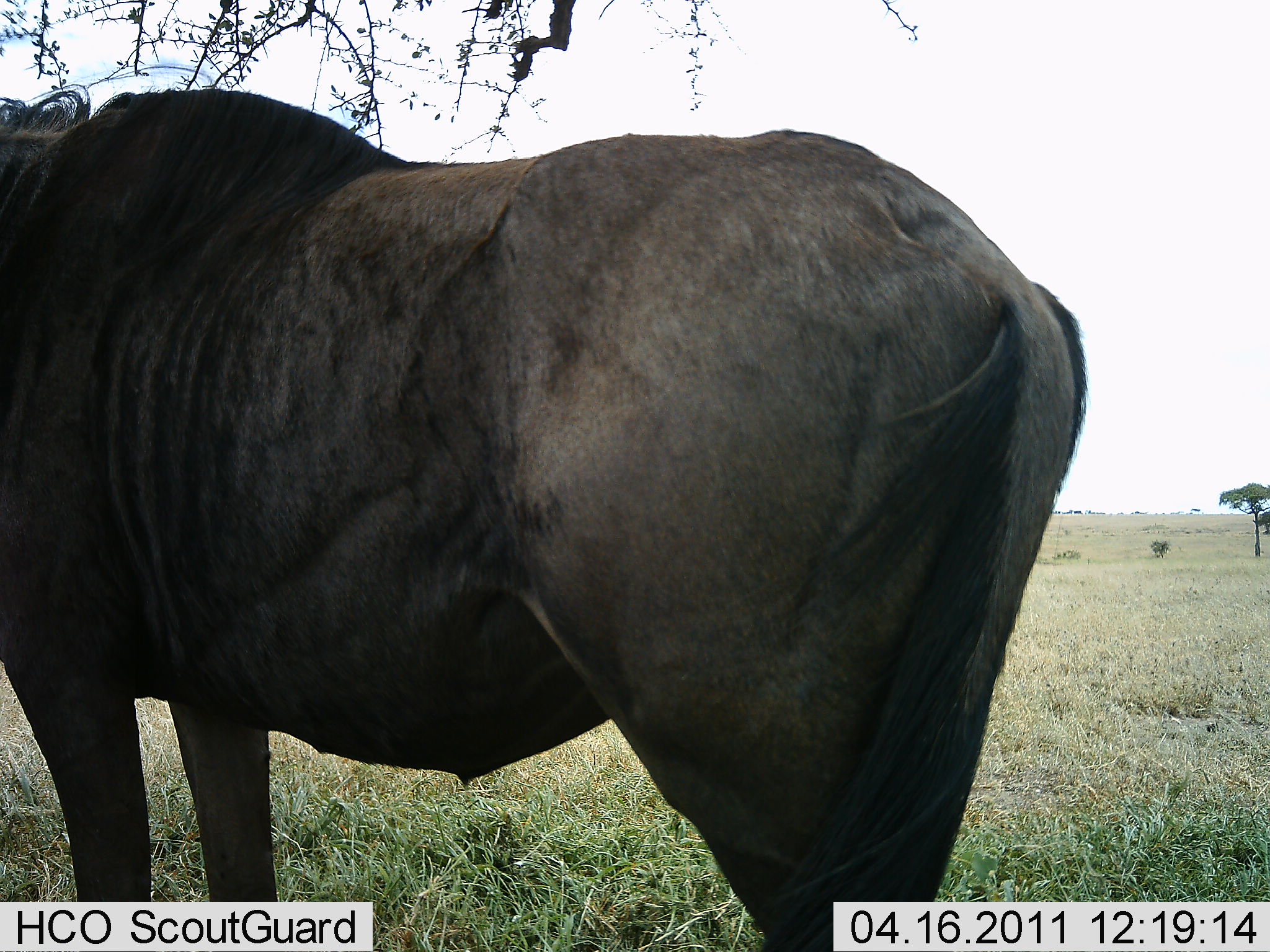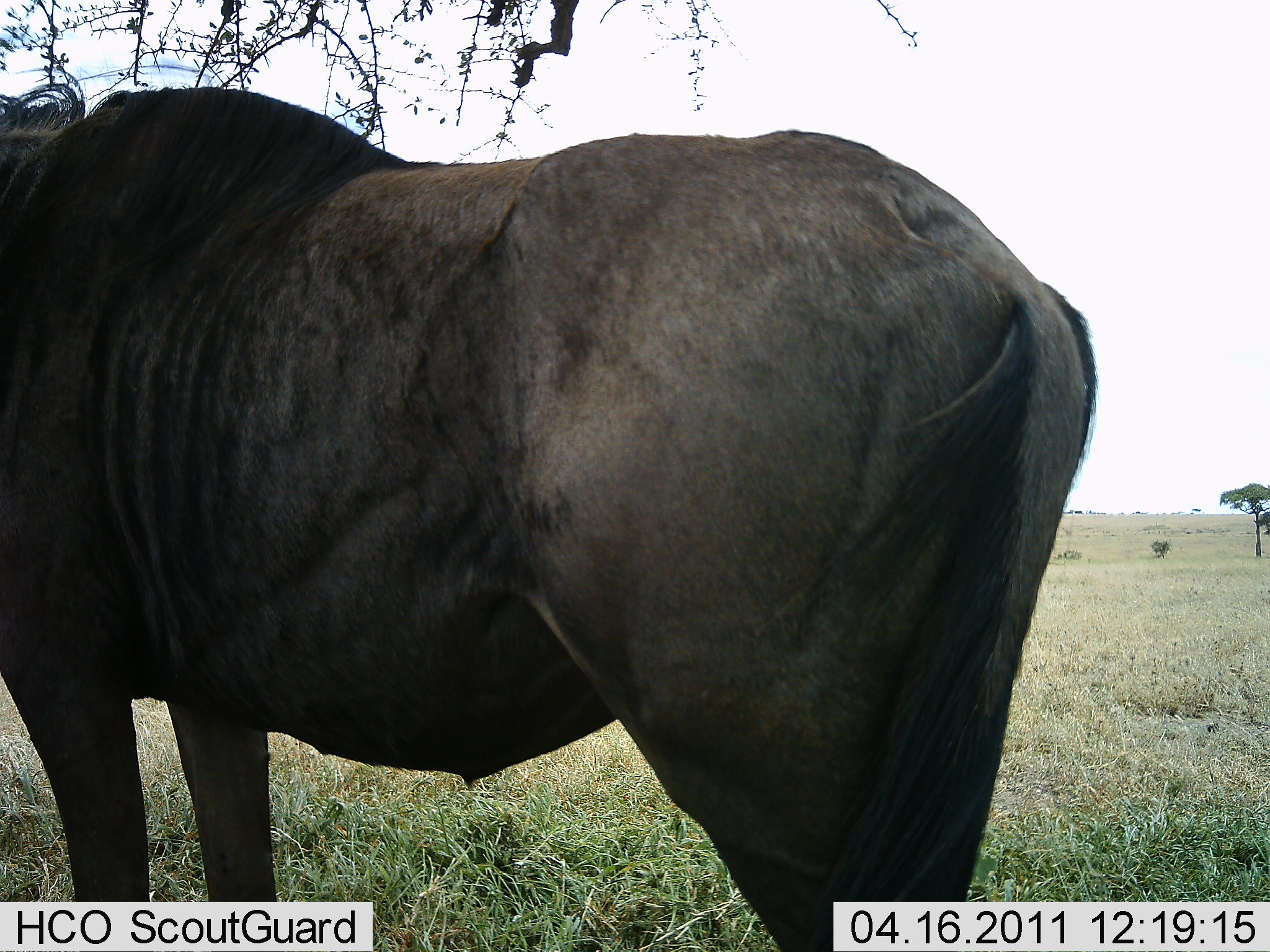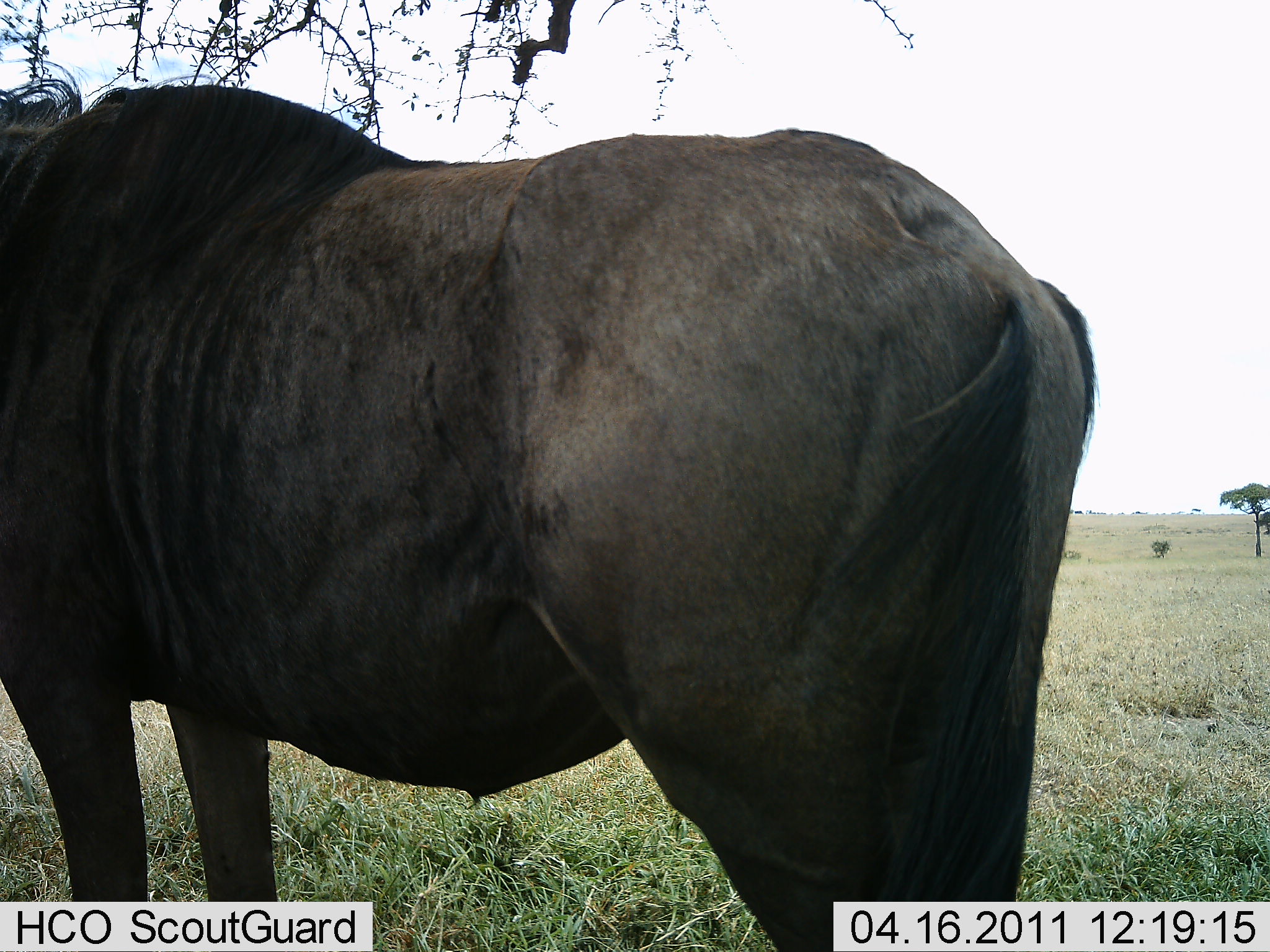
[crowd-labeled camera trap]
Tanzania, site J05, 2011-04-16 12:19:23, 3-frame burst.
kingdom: Animalia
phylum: Chordata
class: Mammalia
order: Artiodactyla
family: Bovidae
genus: Connochaetes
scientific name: Connochaetes taurinus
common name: blue wildebeest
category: wildebeest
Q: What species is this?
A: Wildebeest (blue wildebeest) (Connochaetes taurinus).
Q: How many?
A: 1.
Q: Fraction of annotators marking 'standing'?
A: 100%.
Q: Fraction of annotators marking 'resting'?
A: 9%.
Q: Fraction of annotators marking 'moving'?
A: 0%.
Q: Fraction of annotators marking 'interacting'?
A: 0%.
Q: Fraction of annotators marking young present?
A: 0%.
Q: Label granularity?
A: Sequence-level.